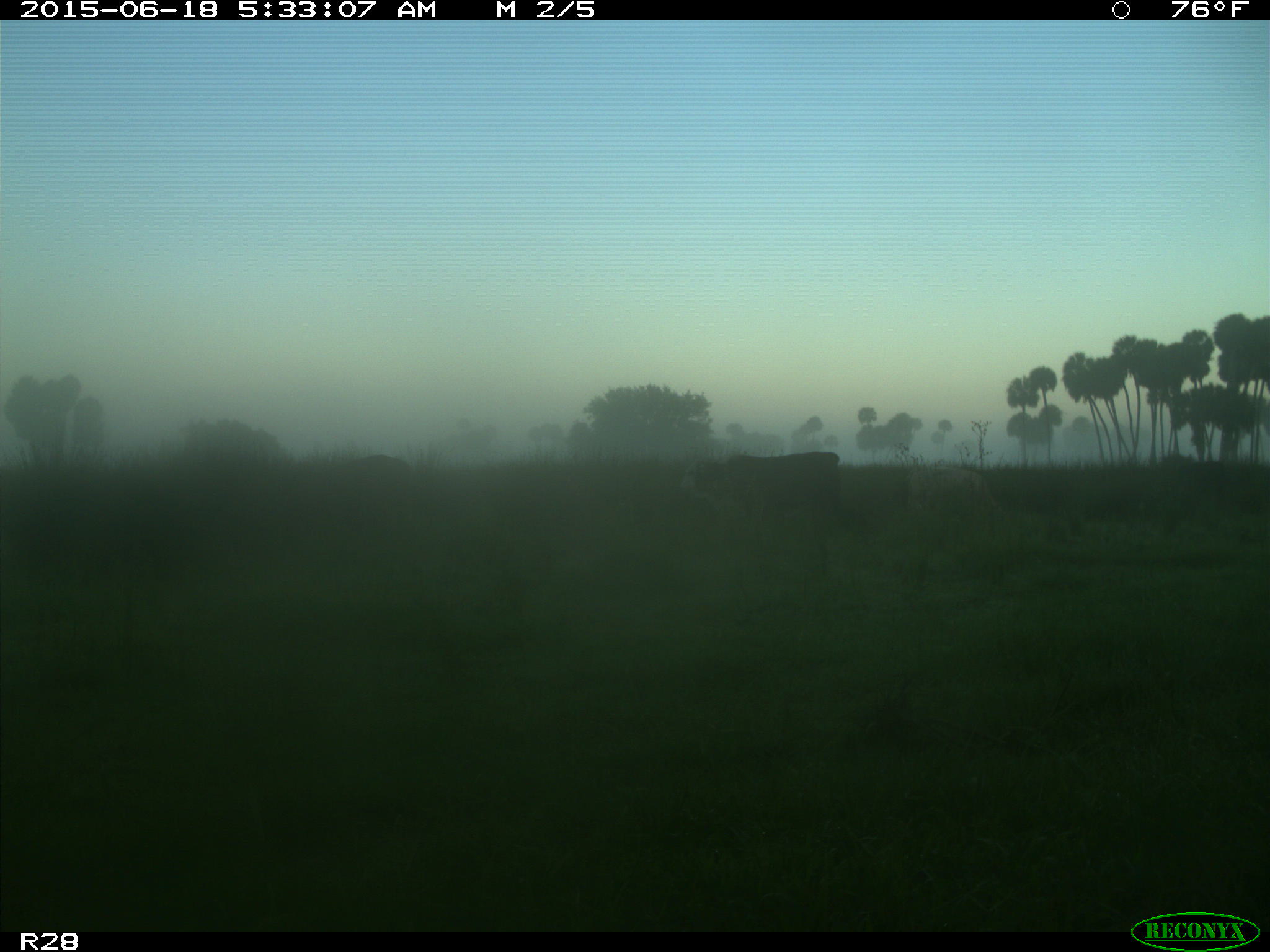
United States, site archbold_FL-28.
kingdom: Animalia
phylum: Chordata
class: Mammalia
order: Artiodactyla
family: Bovidae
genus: Bos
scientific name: Bos taurus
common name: domestic cow